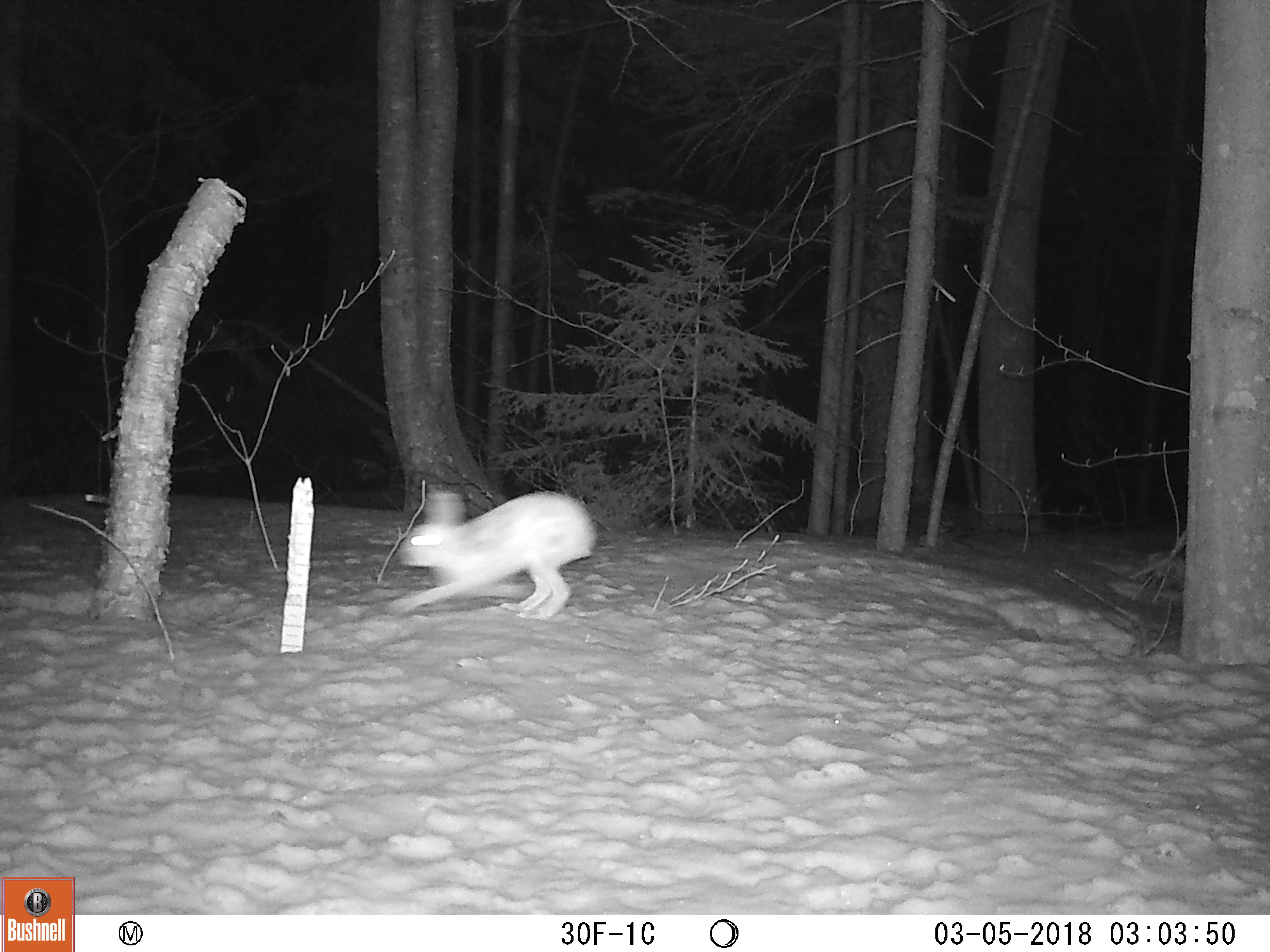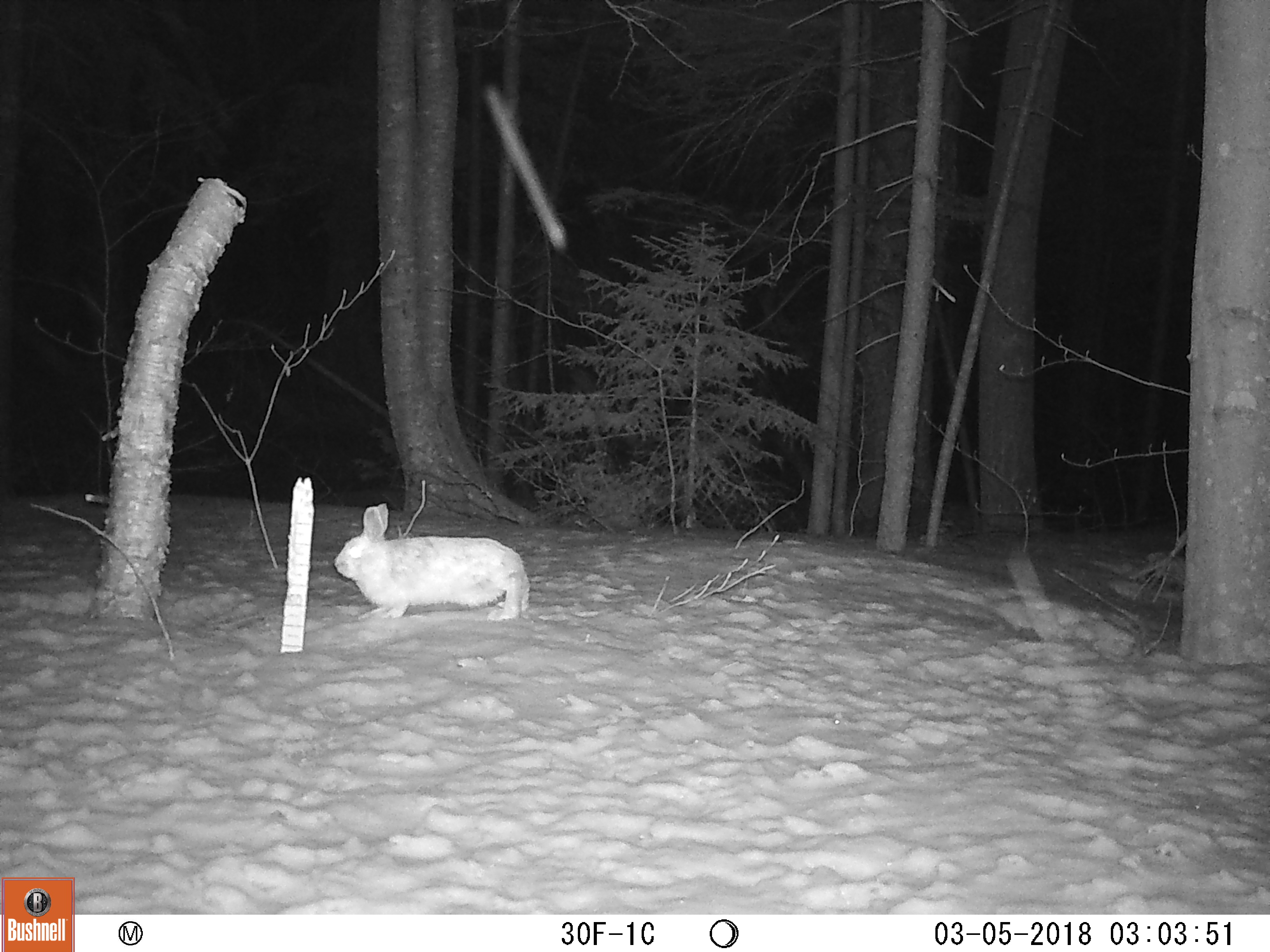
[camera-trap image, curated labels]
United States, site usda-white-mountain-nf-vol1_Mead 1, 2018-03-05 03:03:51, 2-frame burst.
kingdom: Animalia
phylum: Chordata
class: Mammalia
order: Lagomorpha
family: Leporidae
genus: Lepus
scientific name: Lepus americanus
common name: snowshoe hare